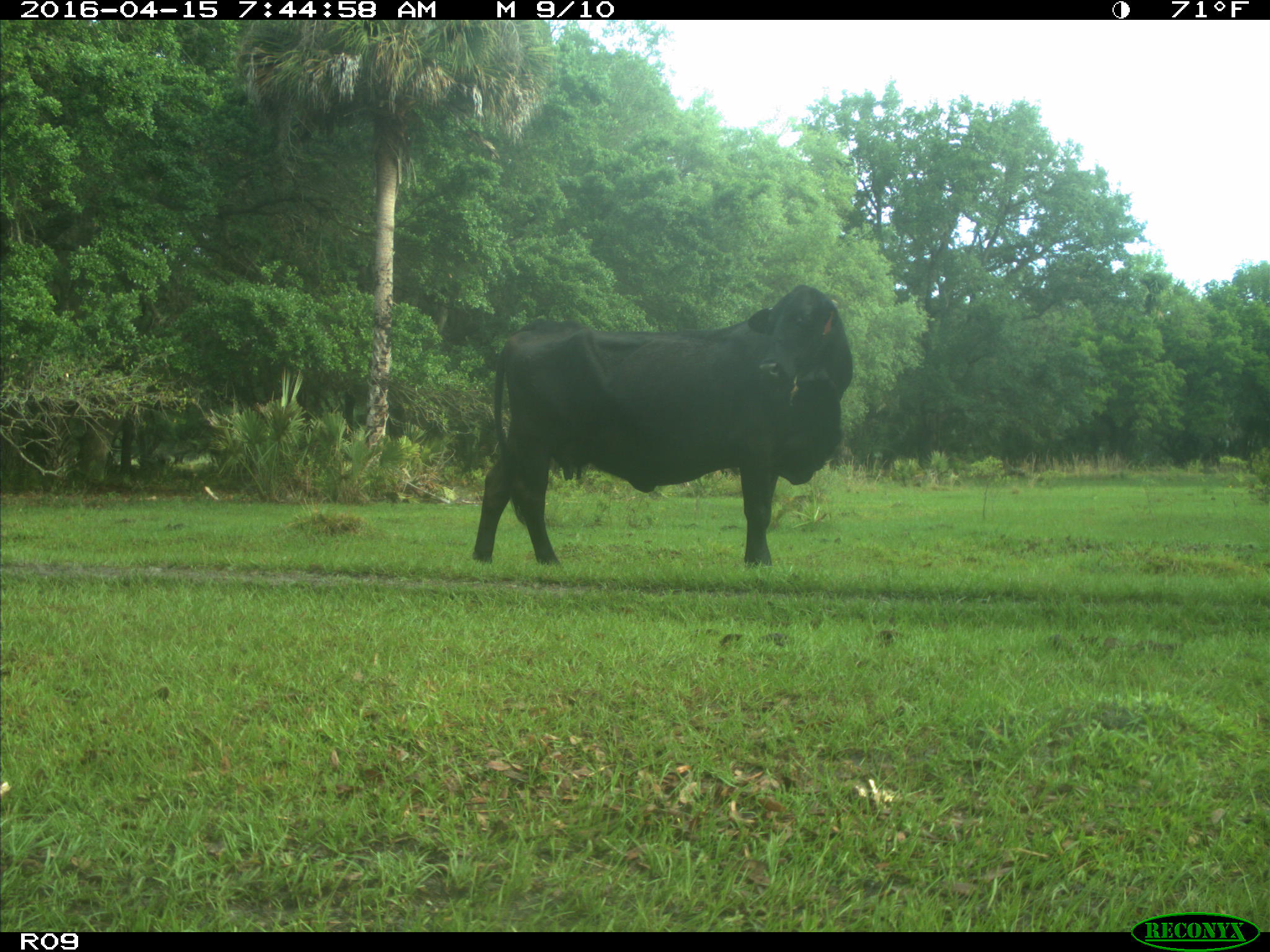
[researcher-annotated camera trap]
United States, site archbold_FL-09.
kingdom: Animalia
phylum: Chordata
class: Mammalia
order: Artiodactyla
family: Bovidae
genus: Bos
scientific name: Bos taurus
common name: domestic cow